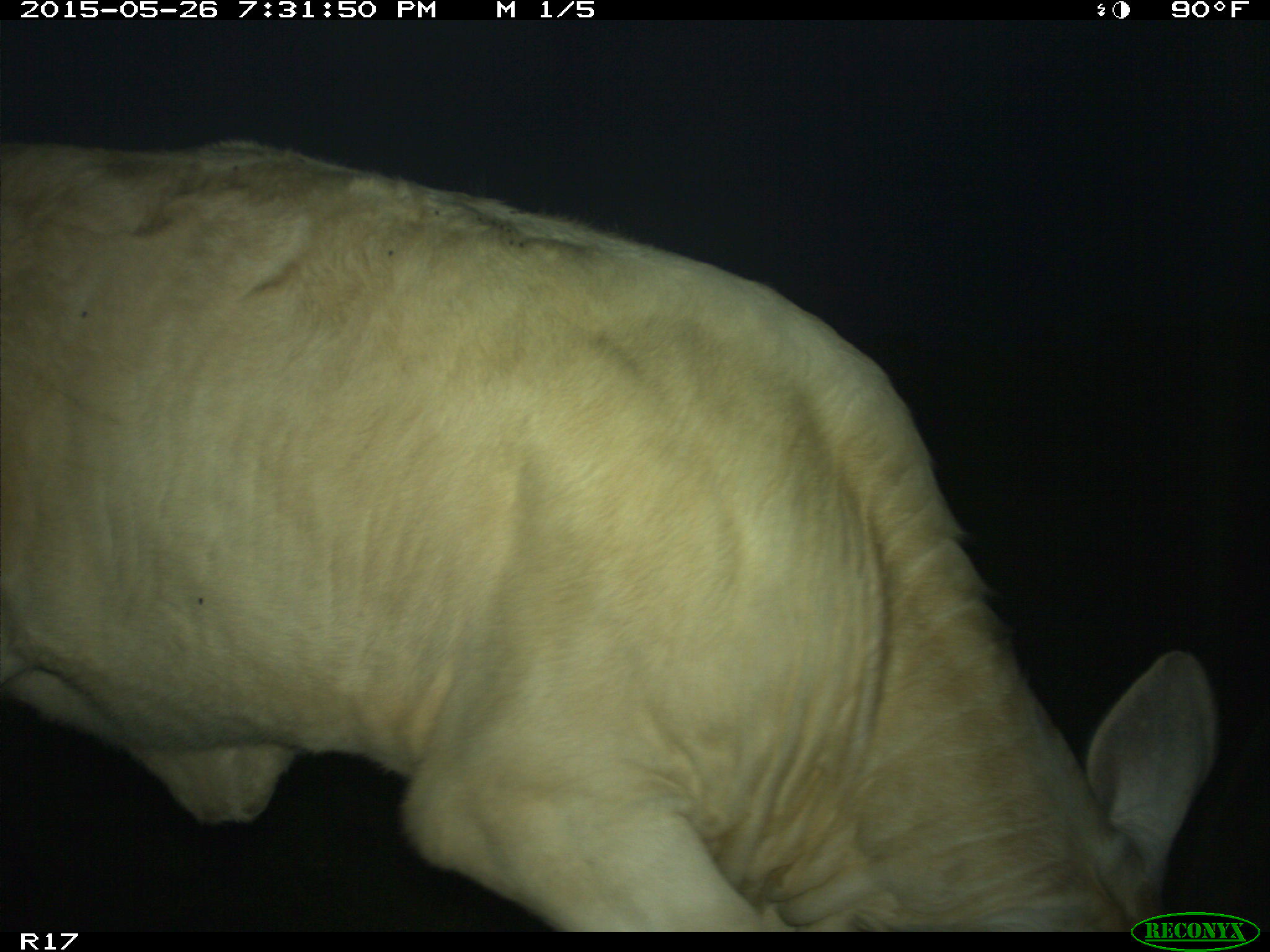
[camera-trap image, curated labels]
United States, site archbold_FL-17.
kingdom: Animalia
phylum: Chordata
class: Mammalia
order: Artiodactyla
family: Bovidae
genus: Bos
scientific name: Bos taurus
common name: domestic cow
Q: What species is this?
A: Bos taurus (domestic cow).